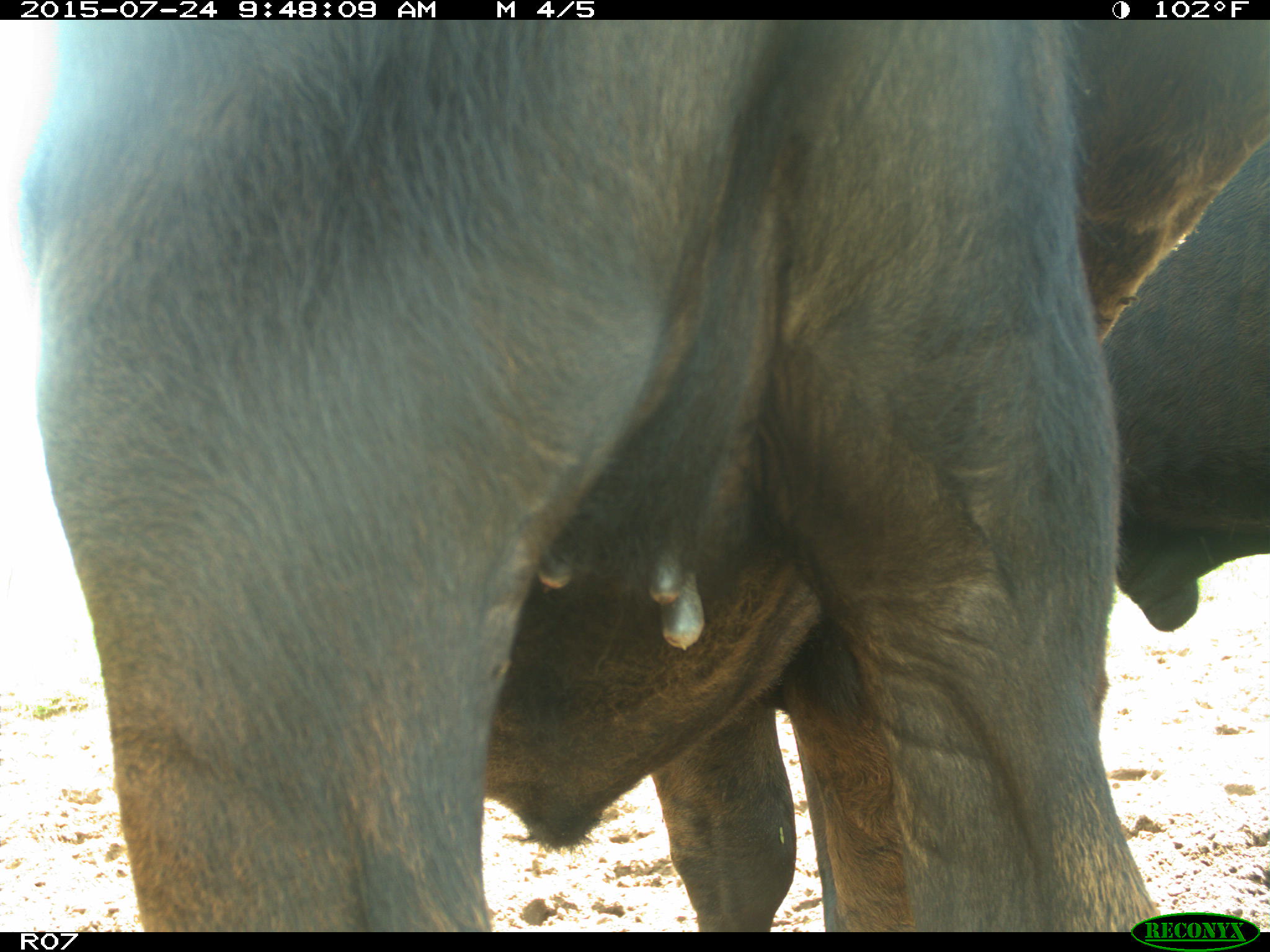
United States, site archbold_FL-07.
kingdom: Animalia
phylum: Chordata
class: Mammalia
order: Artiodactyla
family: Bovidae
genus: Bos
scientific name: Bos taurus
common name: domestic cow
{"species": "Bos taurus (domestic cow)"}